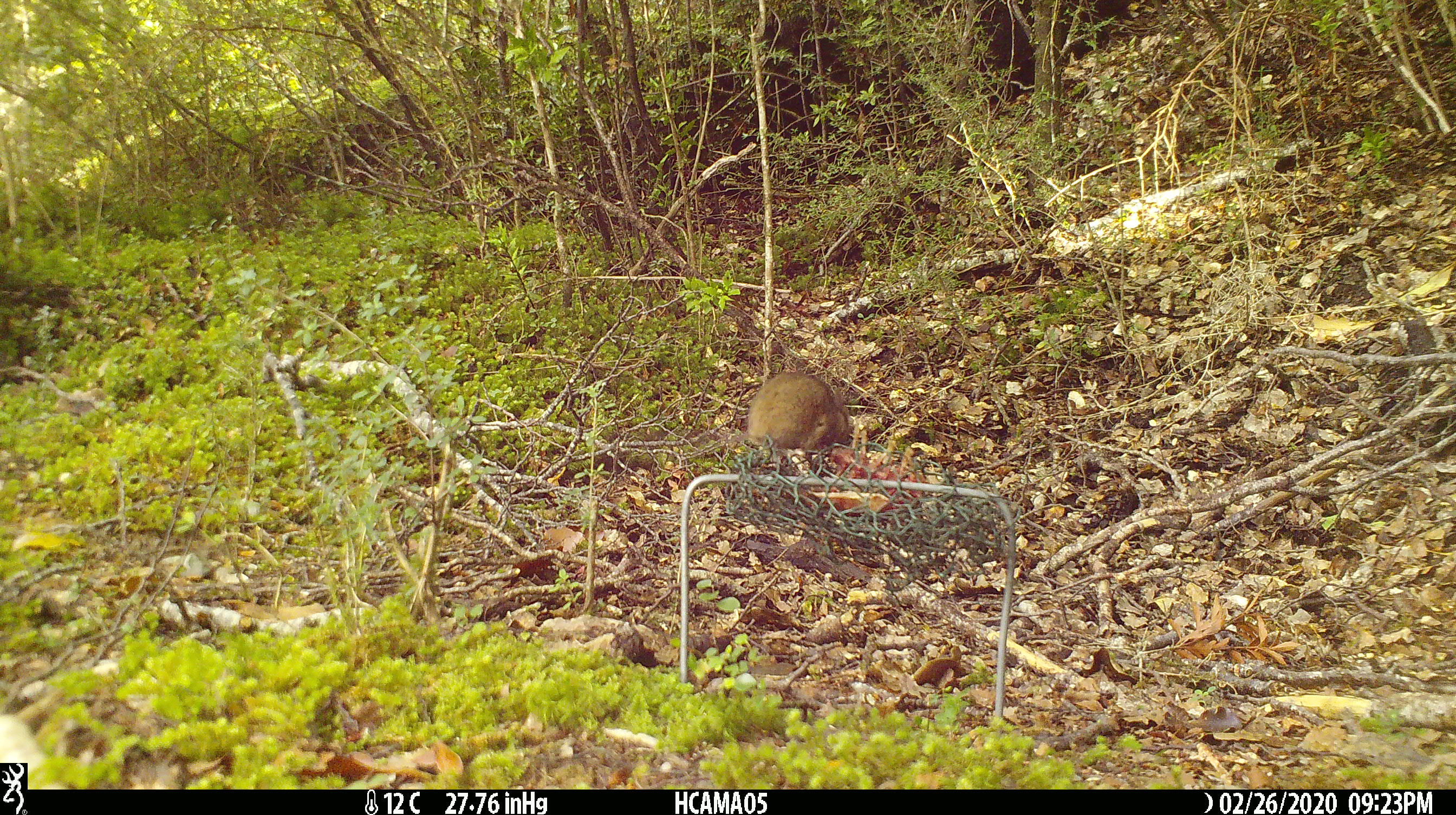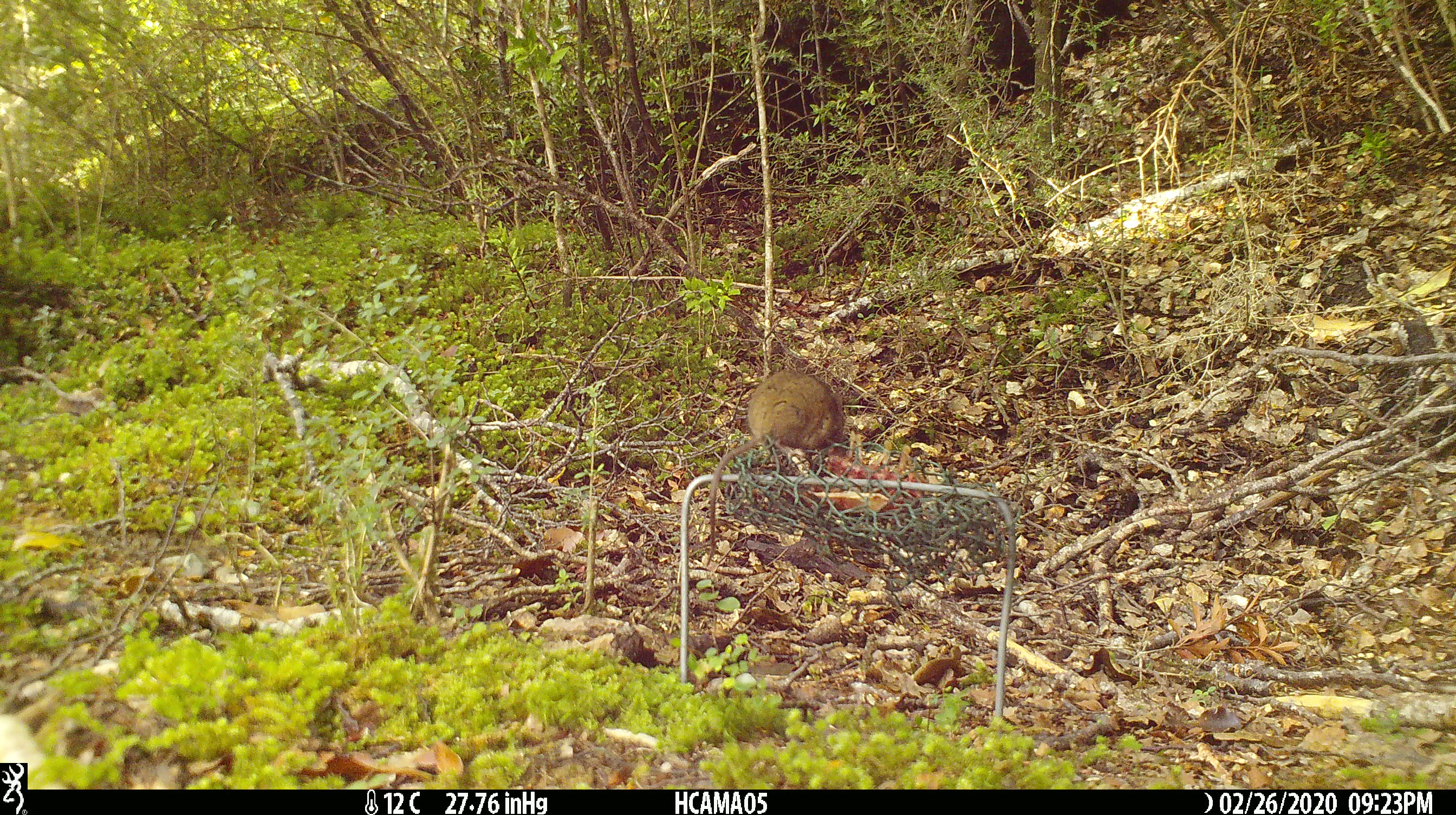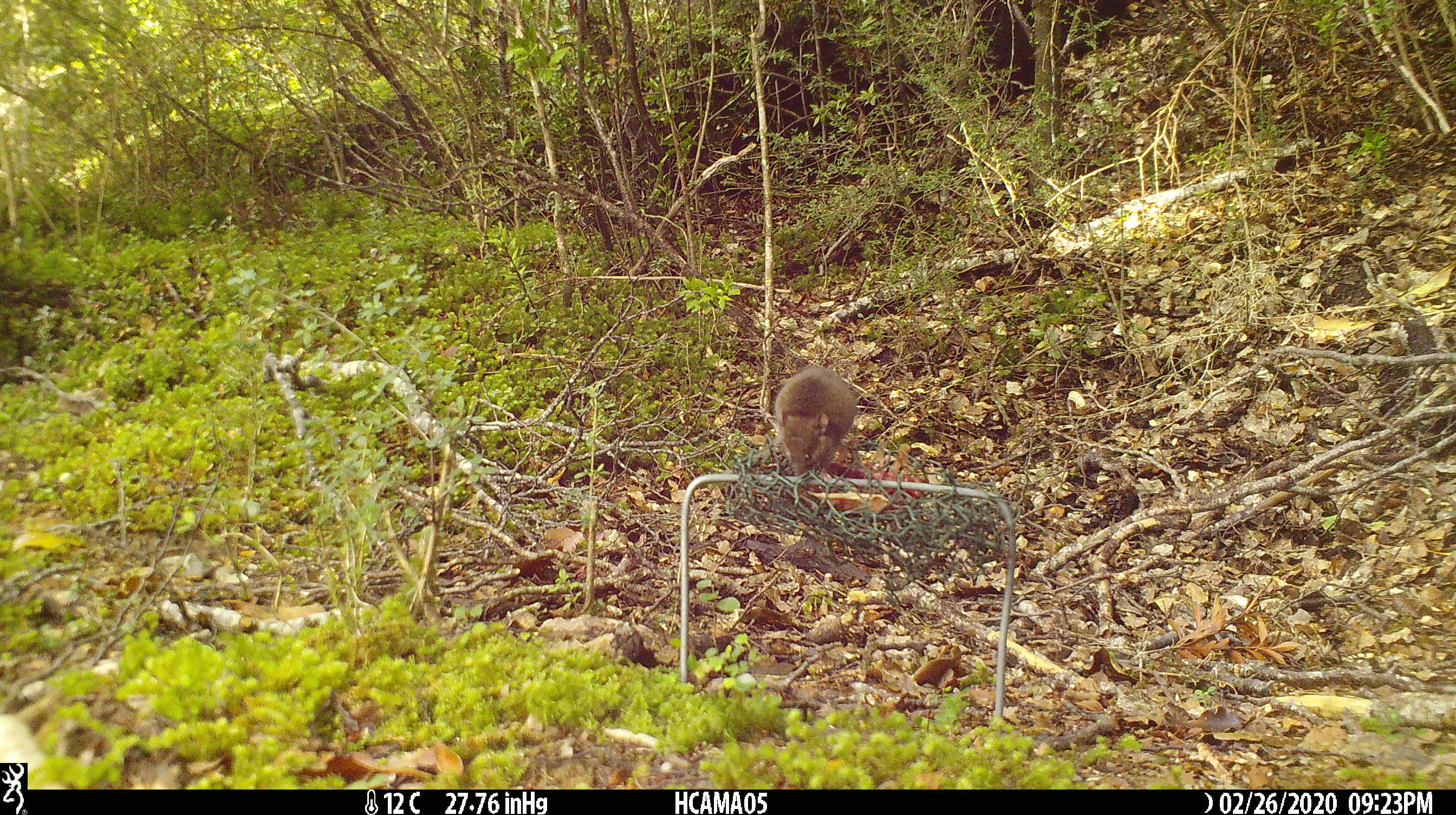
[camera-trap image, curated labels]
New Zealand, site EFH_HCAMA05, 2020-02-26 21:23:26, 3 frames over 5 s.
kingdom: Animalia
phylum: Chordata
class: Mammalia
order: Rodentia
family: Muridae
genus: Mus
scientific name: Mus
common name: mouse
Mouse (Mus).